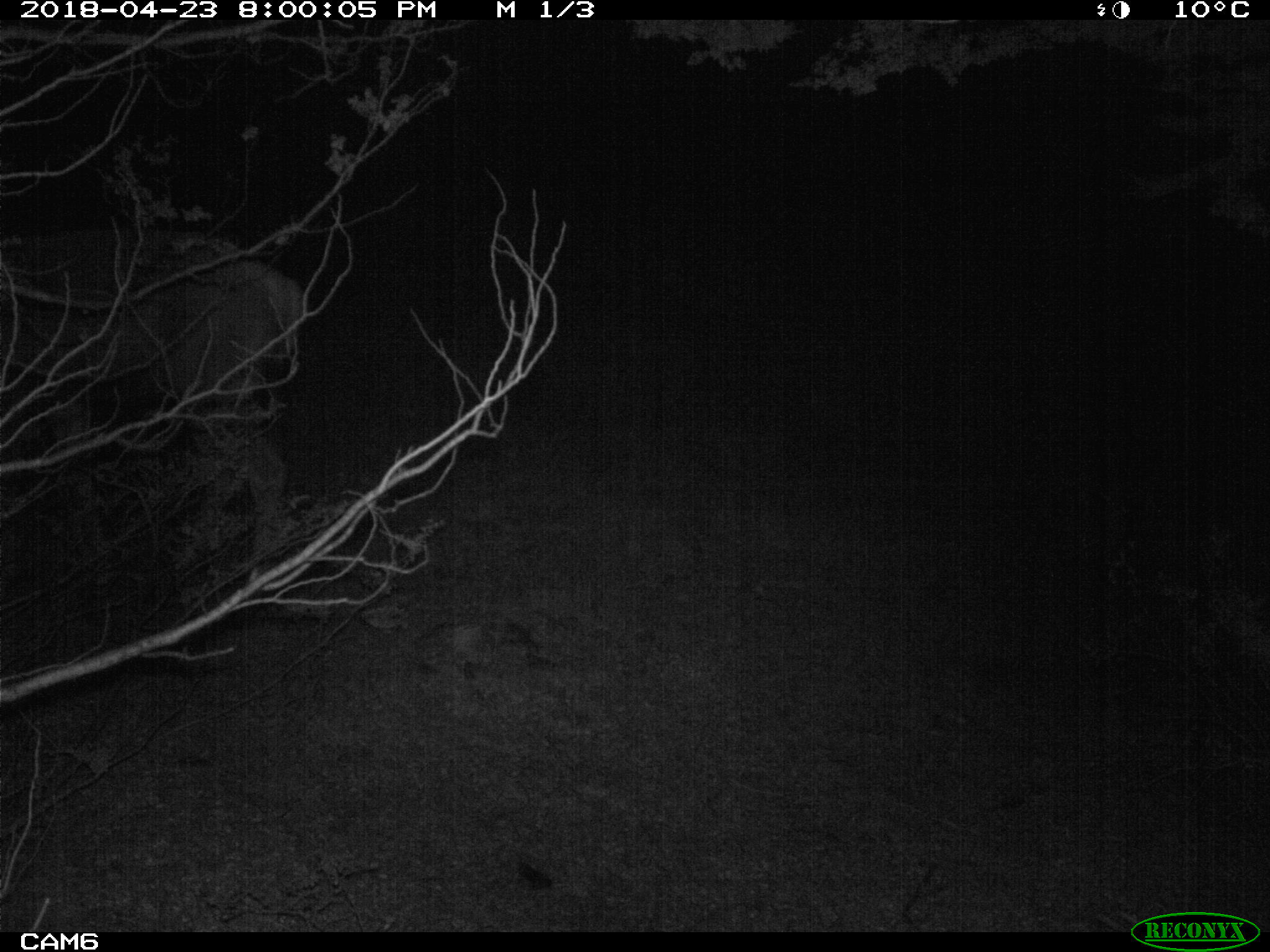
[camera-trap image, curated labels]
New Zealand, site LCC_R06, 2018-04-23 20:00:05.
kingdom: Animalia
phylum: Chordata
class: Mammalia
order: Artiodactyla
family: Cervidae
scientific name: Cervidae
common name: deer